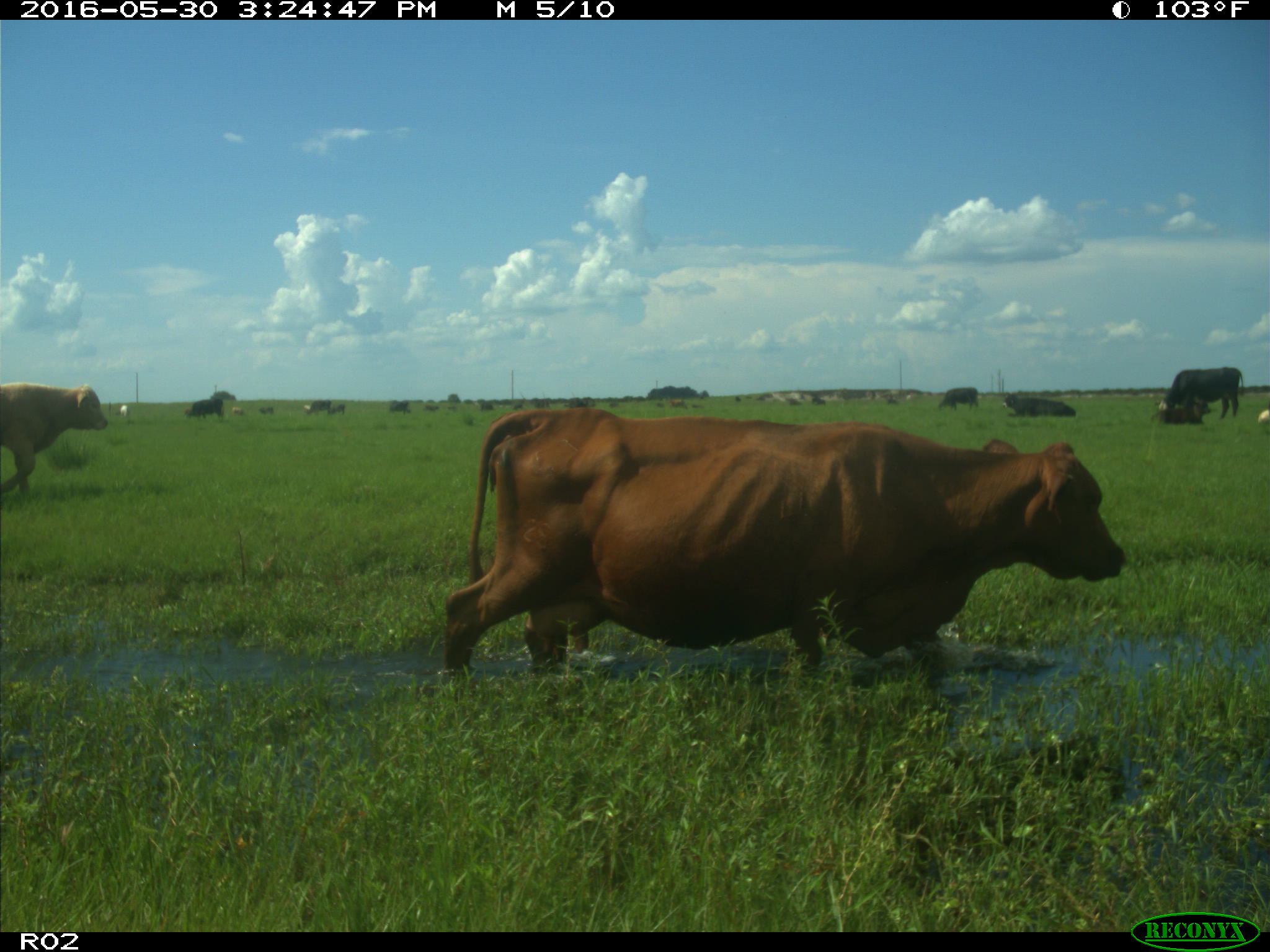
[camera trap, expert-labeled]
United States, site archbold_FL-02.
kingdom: Animalia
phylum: Chordata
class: Mammalia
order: Artiodactyla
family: Bovidae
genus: Bos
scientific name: Bos taurus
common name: domestic cow